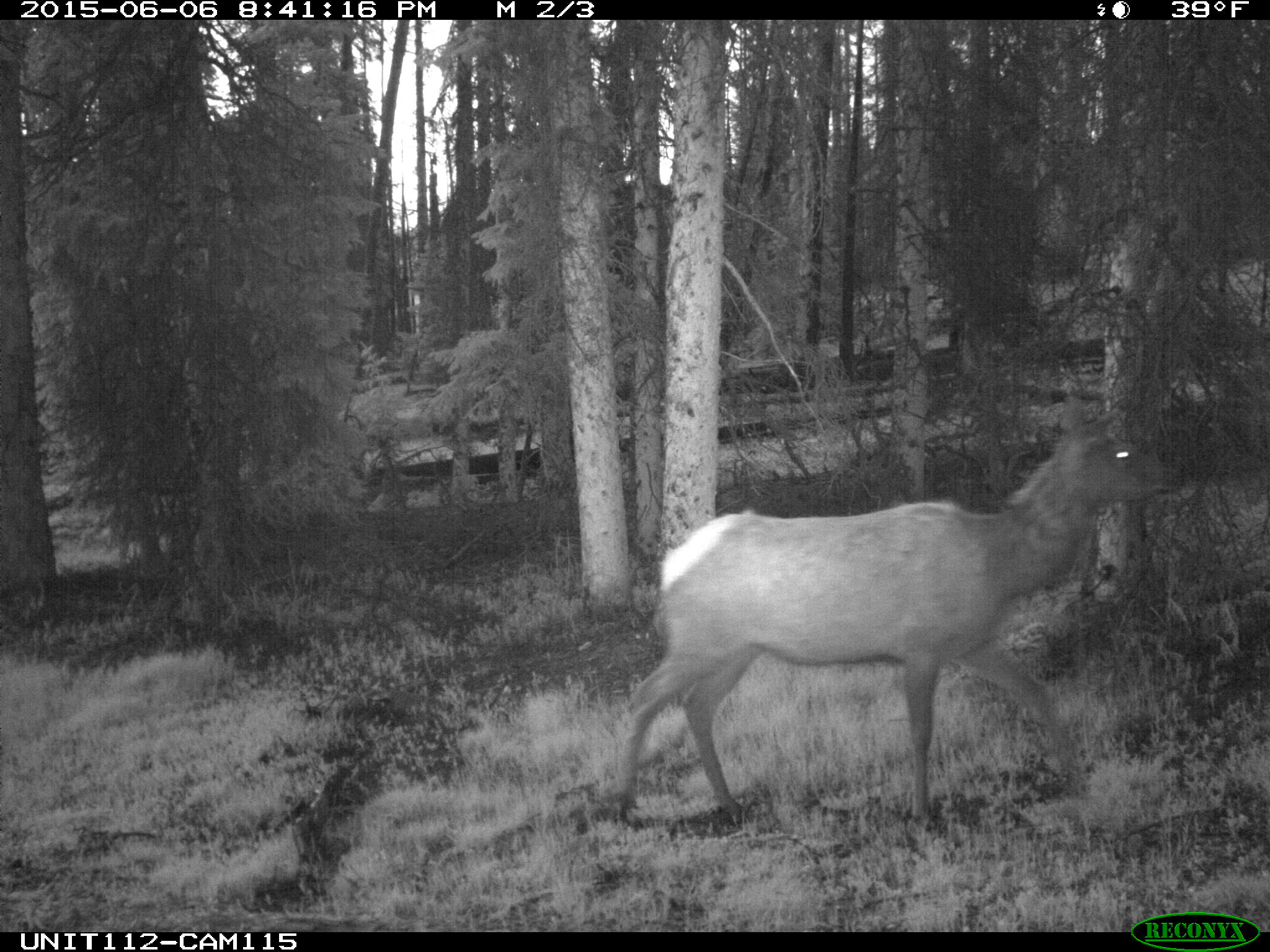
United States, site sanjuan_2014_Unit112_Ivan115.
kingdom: Animalia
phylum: Chordata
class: Mammalia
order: Artiodactyla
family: Cervidae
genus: Cervus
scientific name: Cervus elaphus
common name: red deer